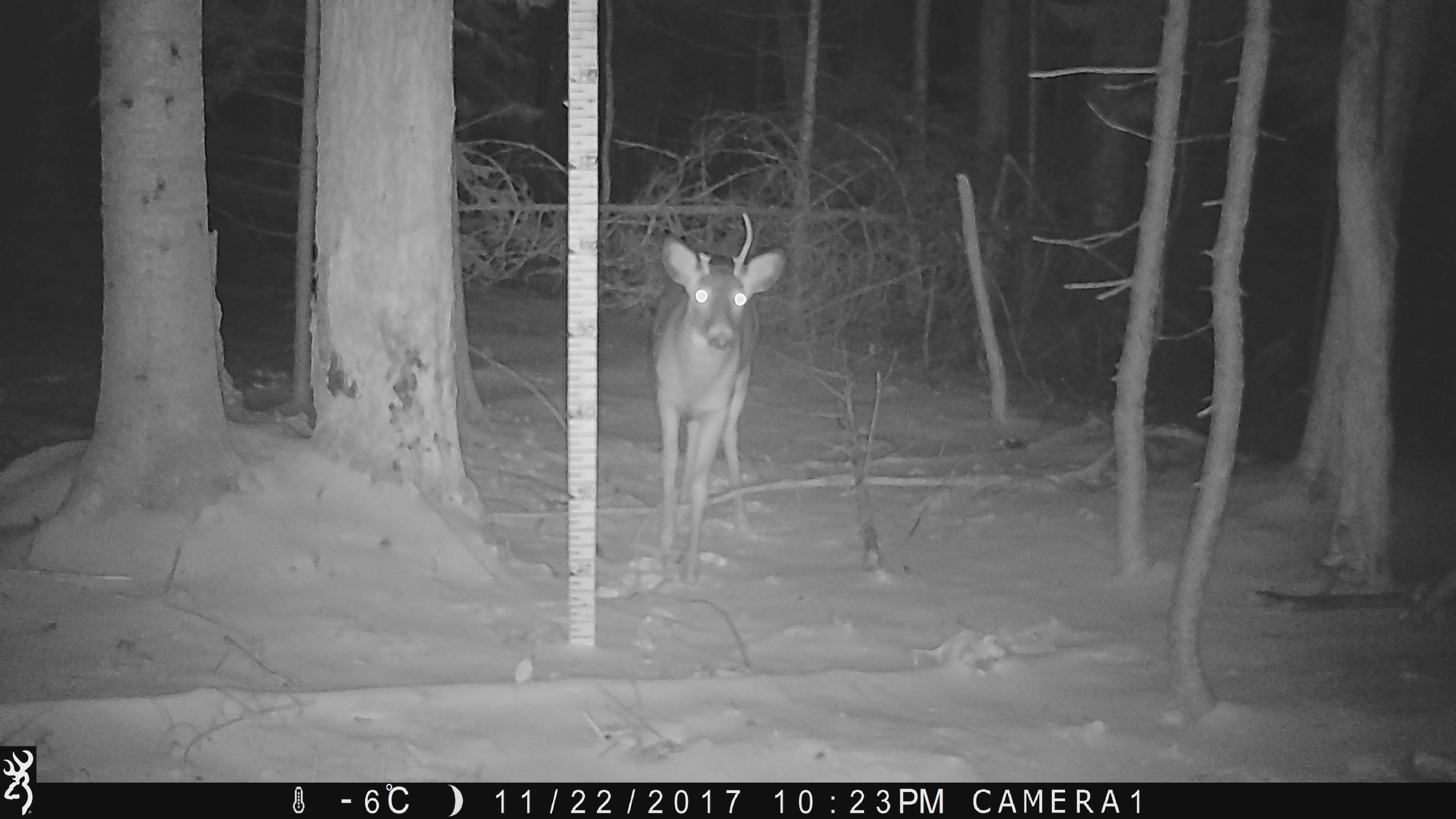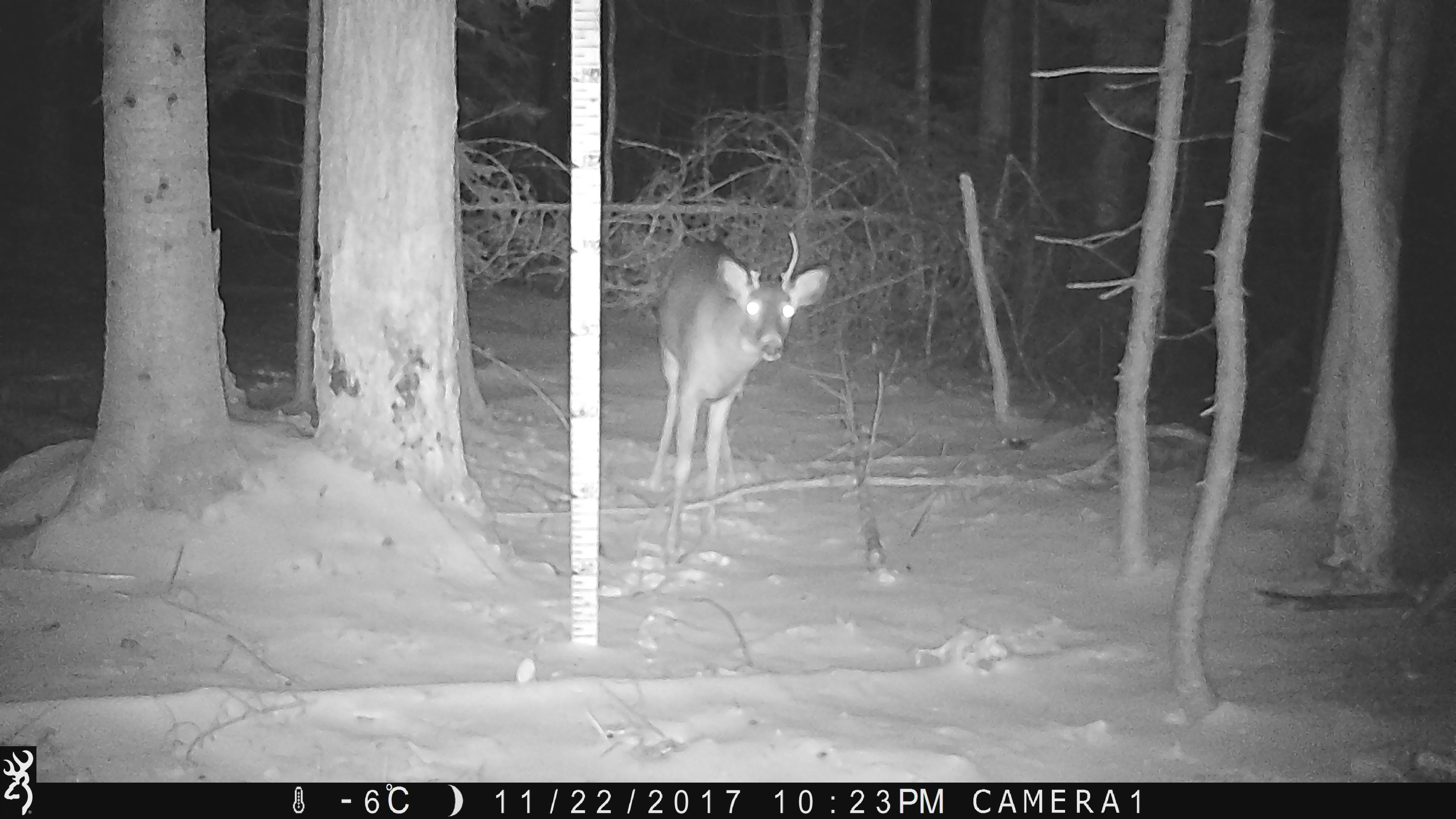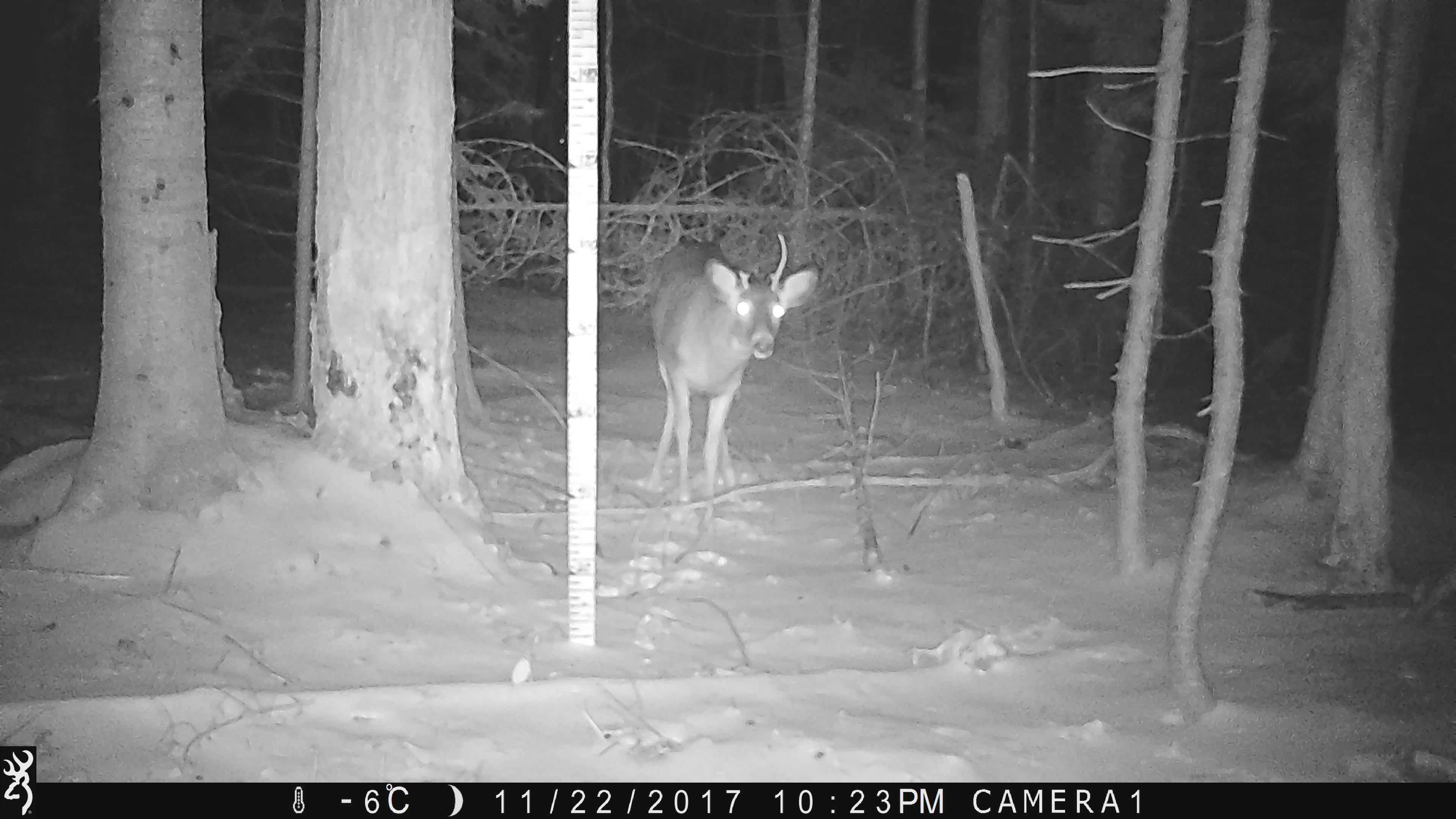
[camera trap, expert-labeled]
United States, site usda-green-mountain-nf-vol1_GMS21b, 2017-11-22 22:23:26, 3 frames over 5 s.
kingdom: Animalia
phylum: Chordata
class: Mammalia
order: Artiodactyla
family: Cervidae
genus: Odocoileus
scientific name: Odocoileus virginianus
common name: white-tailed deer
White-tailed deer (Odocoileus virginianus).